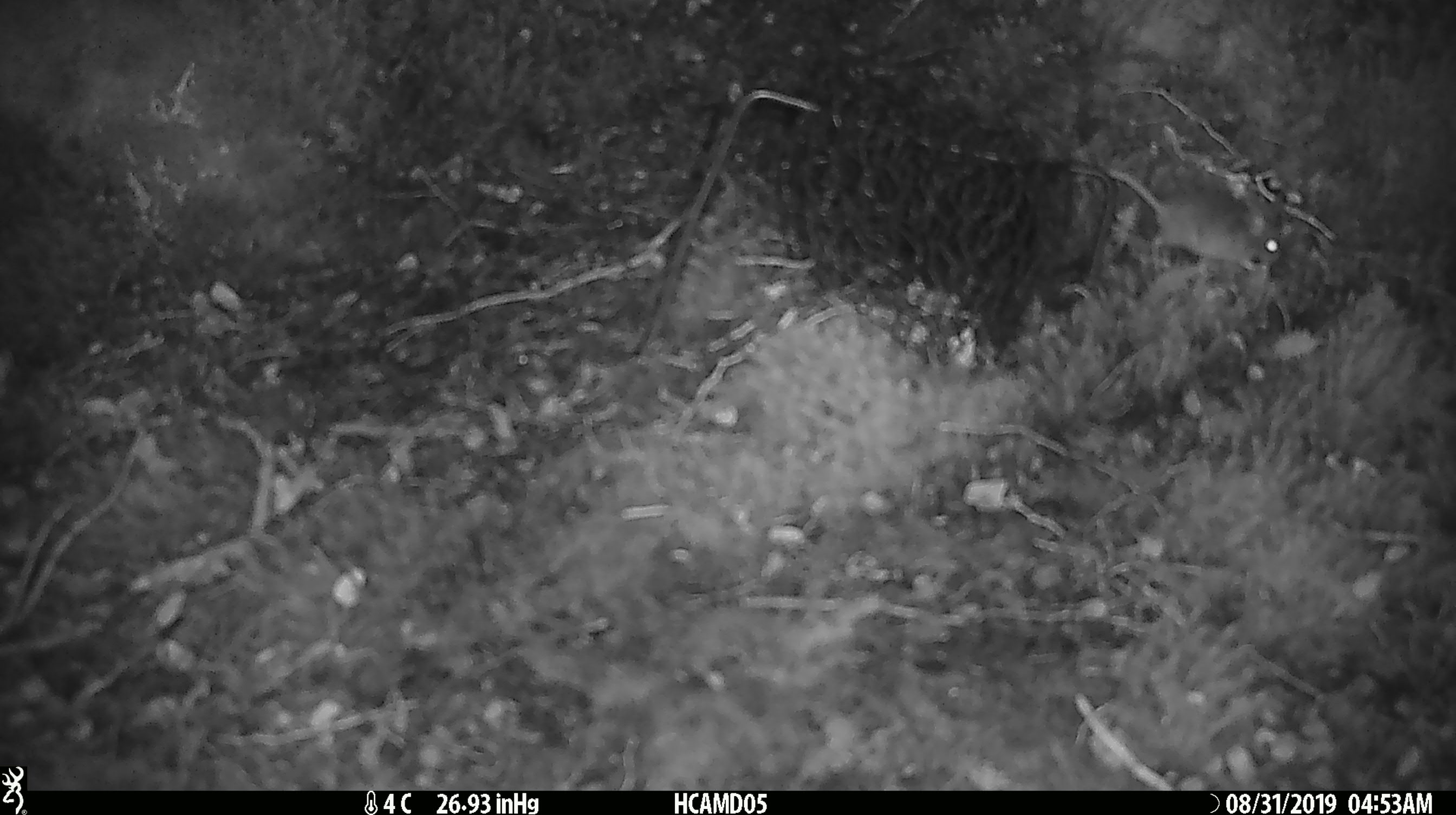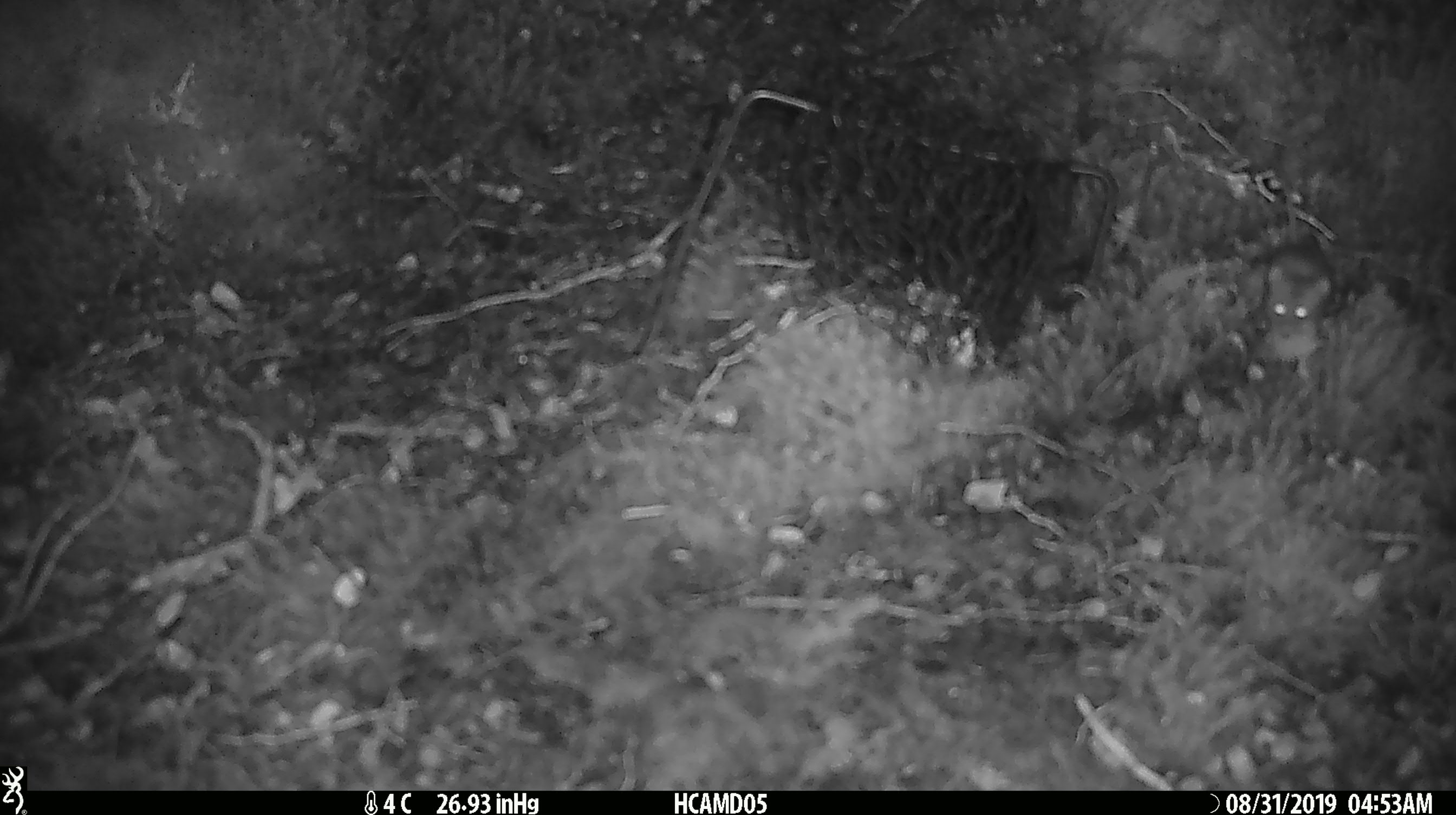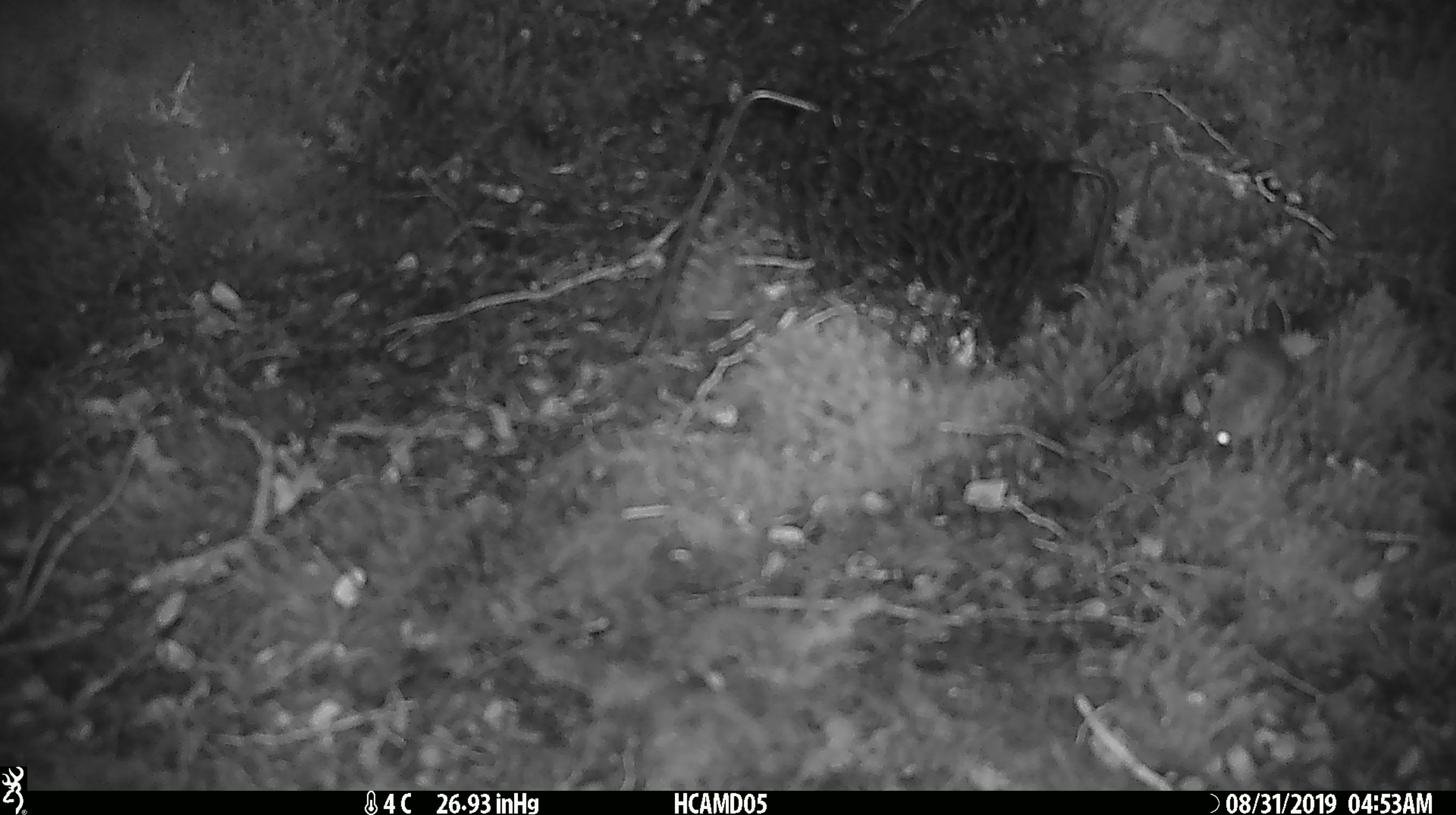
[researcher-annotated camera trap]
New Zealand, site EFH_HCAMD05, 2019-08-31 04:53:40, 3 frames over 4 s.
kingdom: Animalia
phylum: Chordata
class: Mammalia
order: Rodentia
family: Muridae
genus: Mus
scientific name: Mus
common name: mouse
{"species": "mouse (Mus)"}